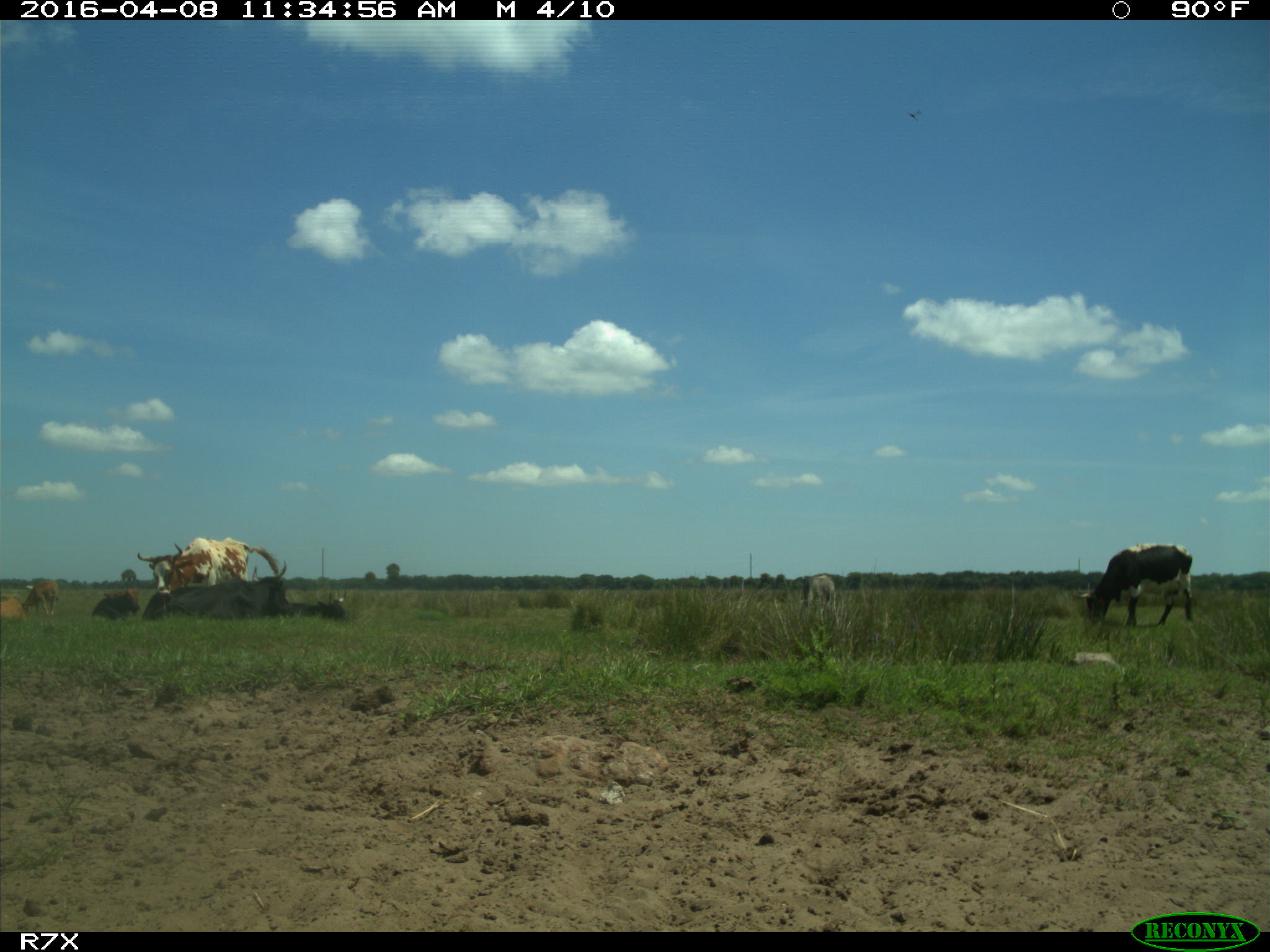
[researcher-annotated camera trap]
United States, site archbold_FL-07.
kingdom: Animalia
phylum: Chordata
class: Mammalia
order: Artiodactyla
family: Bovidae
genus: Bos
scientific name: Bos taurus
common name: domestic cow